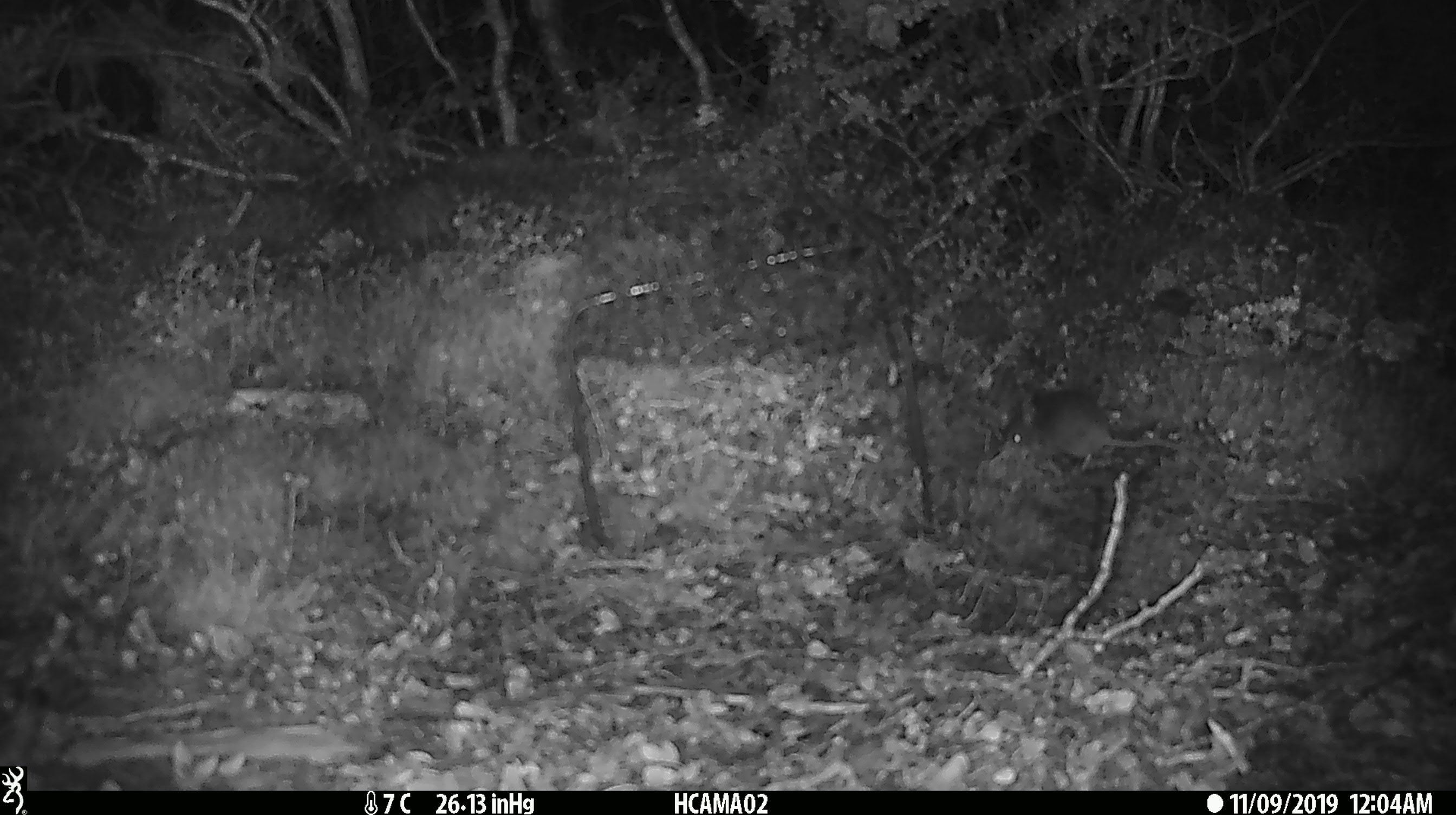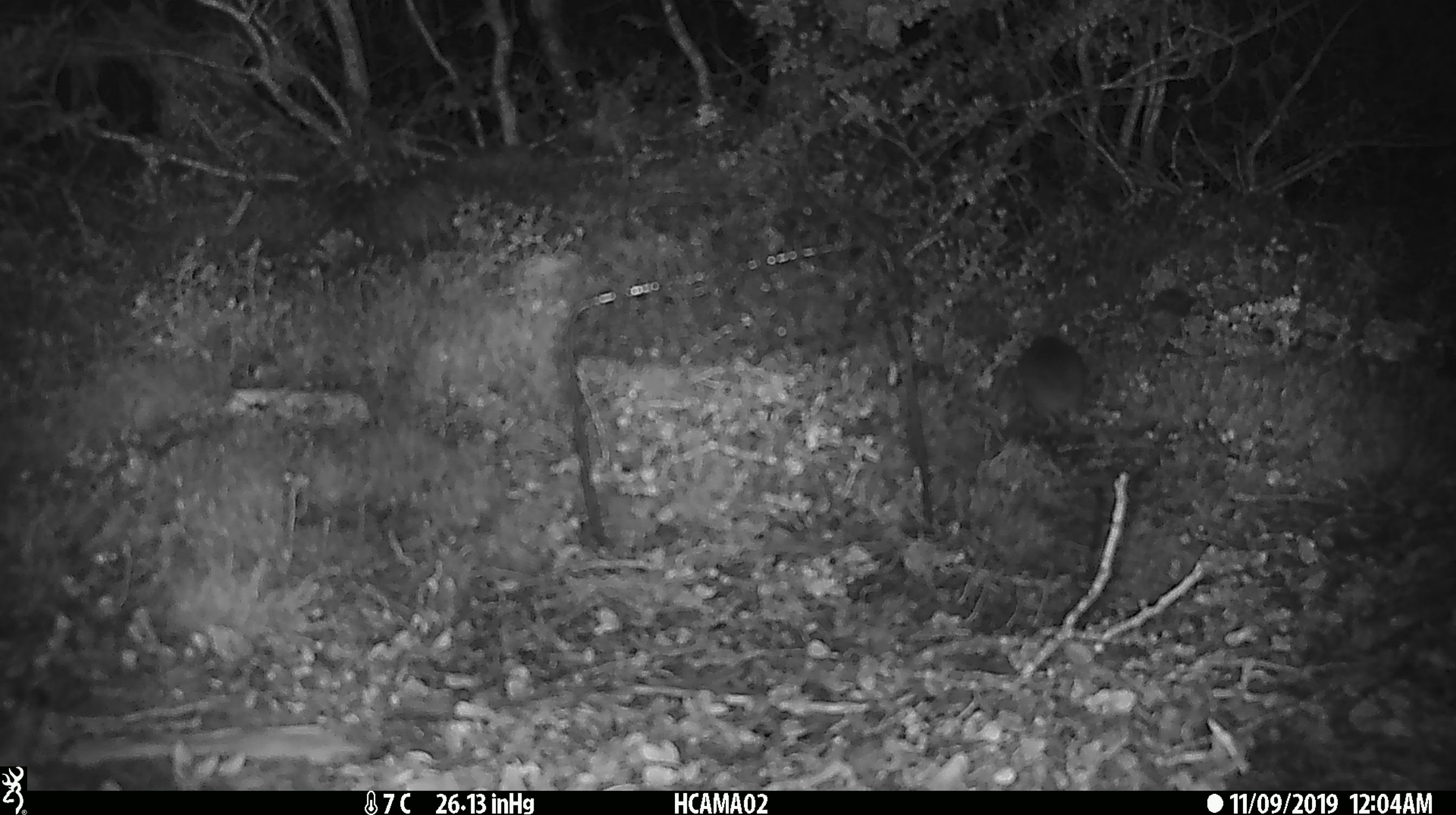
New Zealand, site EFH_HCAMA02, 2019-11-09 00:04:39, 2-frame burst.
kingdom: Animalia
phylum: Chordata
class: Mammalia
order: Rodentia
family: Muridae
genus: Mus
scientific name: Mus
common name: mouse